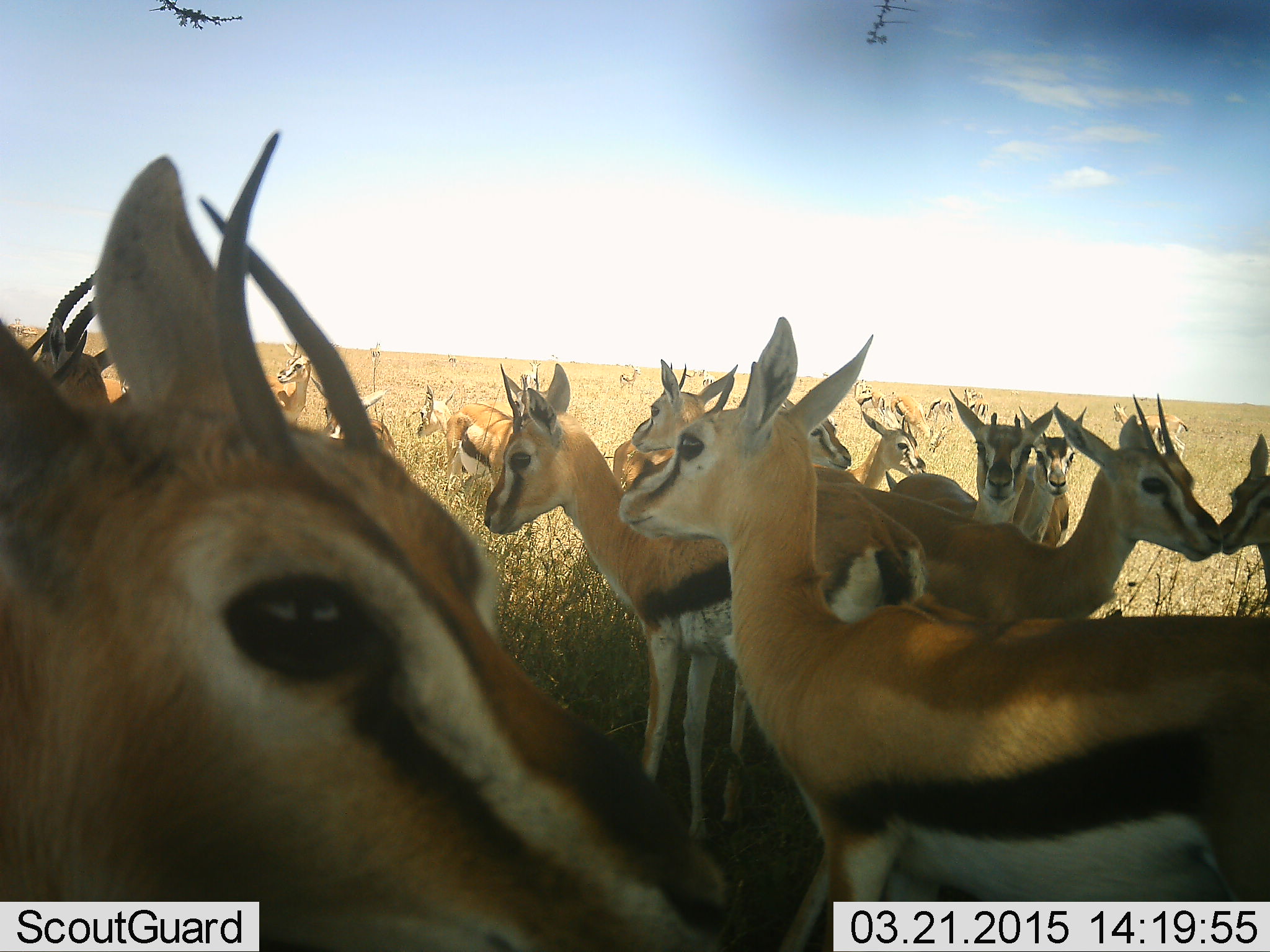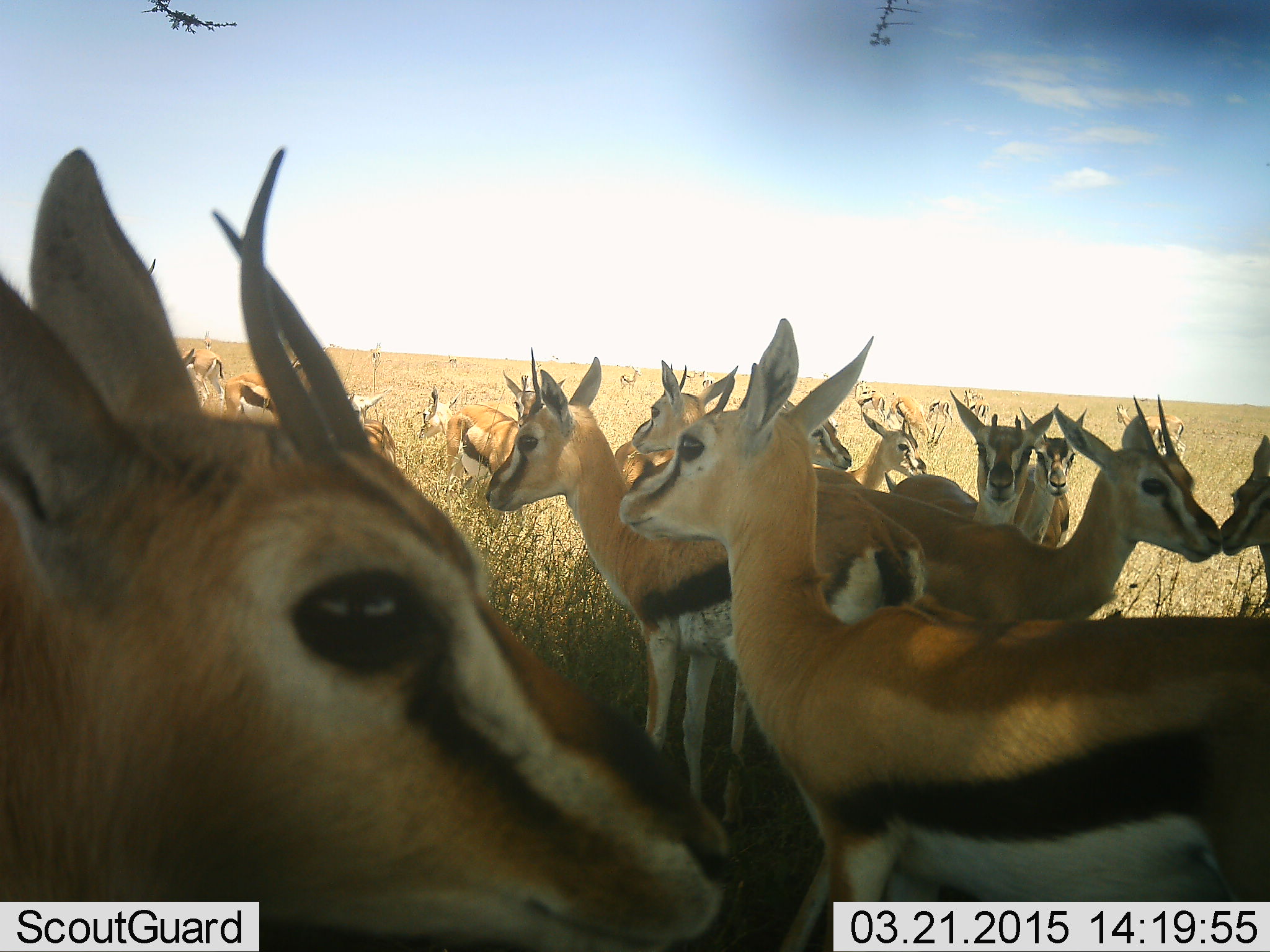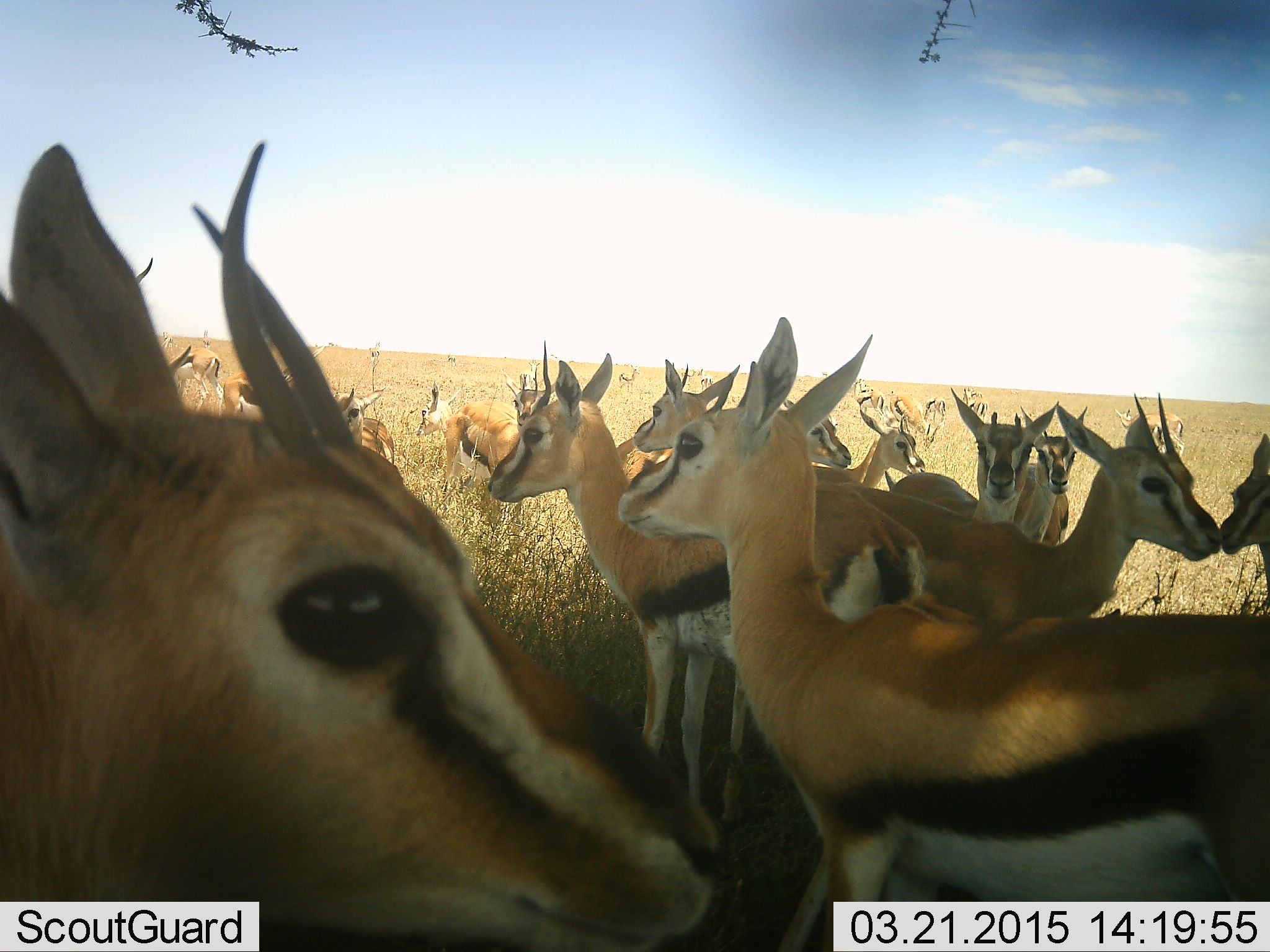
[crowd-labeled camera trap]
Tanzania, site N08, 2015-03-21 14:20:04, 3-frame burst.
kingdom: Animalia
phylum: Chordata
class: Mammalia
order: Artiodactyla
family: Bovidae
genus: Eudorcas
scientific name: Eudorcas thomsonii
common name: thomson's gazelle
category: gazellethomsons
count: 11-50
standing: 100%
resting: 10%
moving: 0%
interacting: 20%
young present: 0%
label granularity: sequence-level